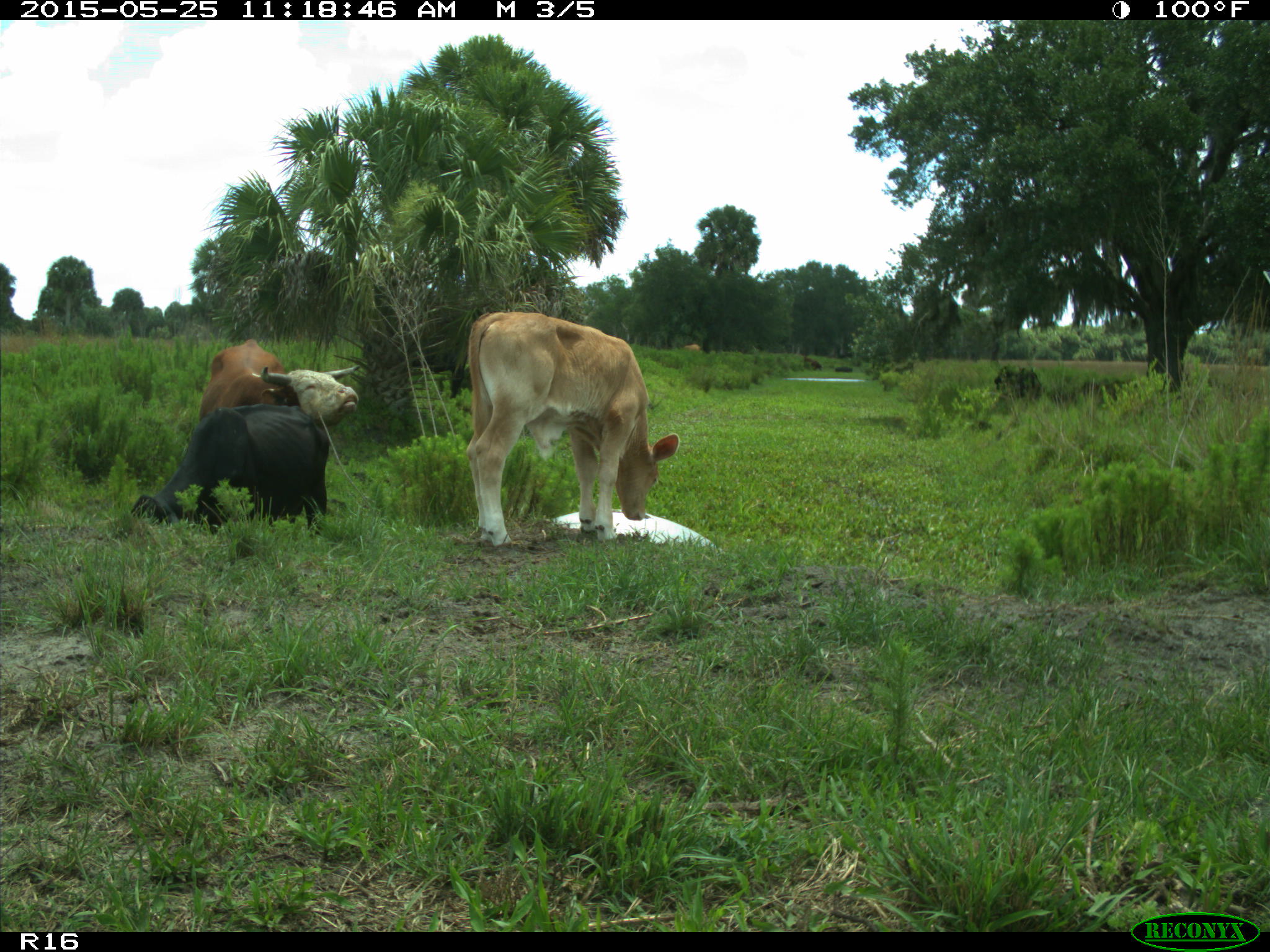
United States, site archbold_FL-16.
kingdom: Animalia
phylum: Chordata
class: Mammalia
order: Artiodactyla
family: Bovidae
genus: Bos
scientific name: Bos taurus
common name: domestic cow